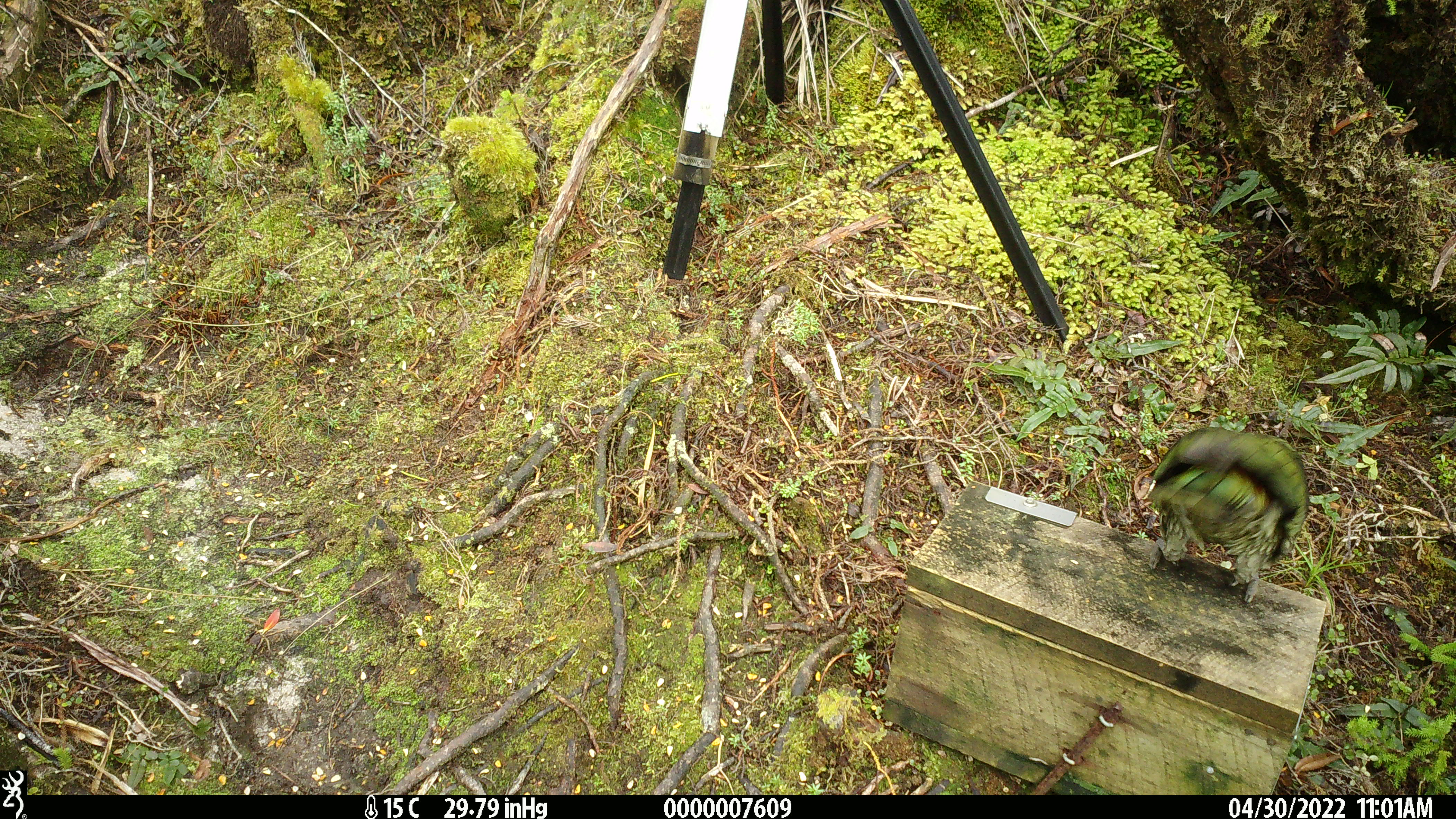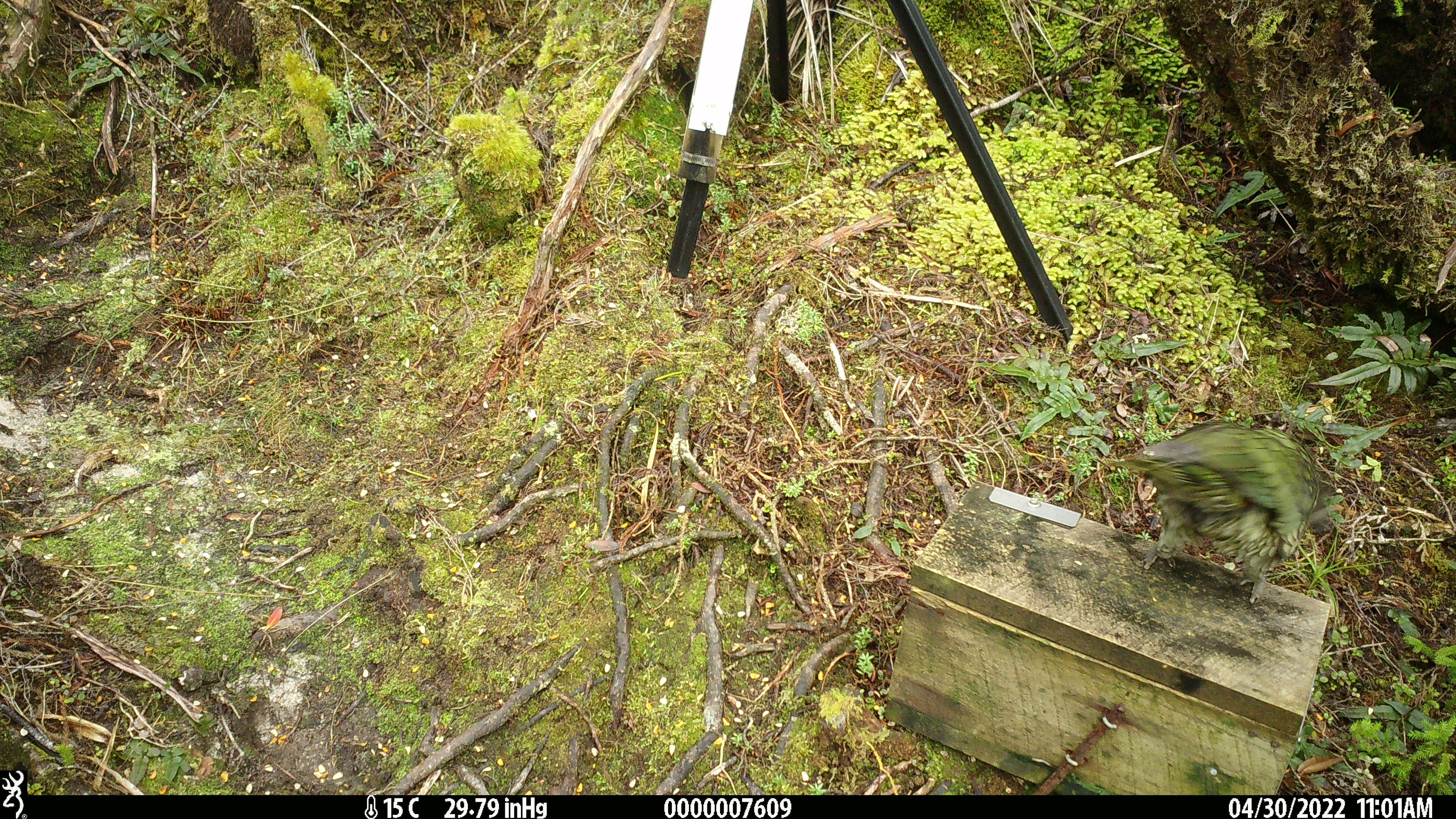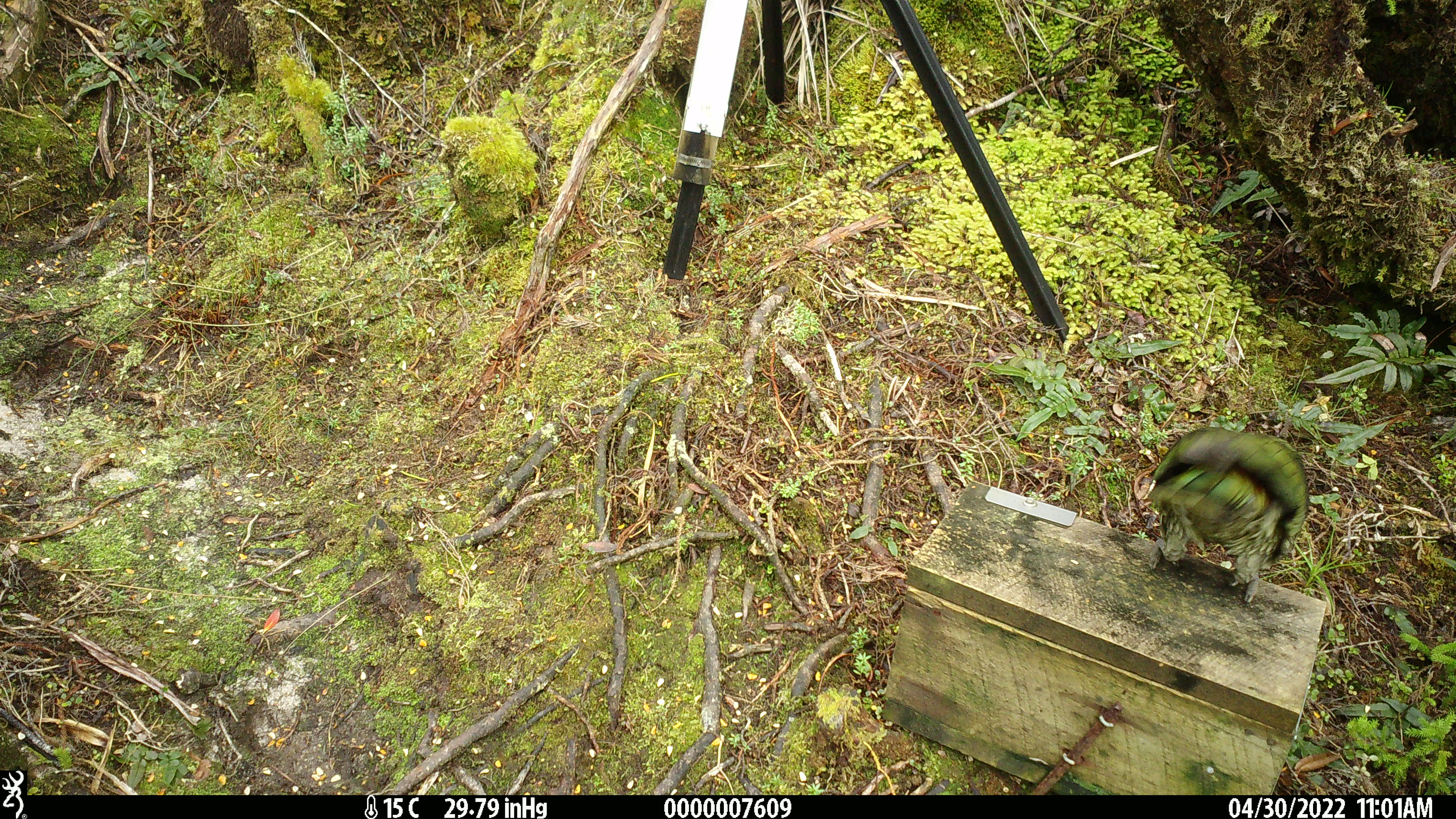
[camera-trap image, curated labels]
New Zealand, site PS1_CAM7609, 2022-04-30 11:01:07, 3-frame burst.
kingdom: Animalia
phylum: Chordata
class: Aves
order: Psittaciformes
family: Strigopidae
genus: Nestor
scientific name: Nestor notabilis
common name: kea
Kea (Nestor notabilis).